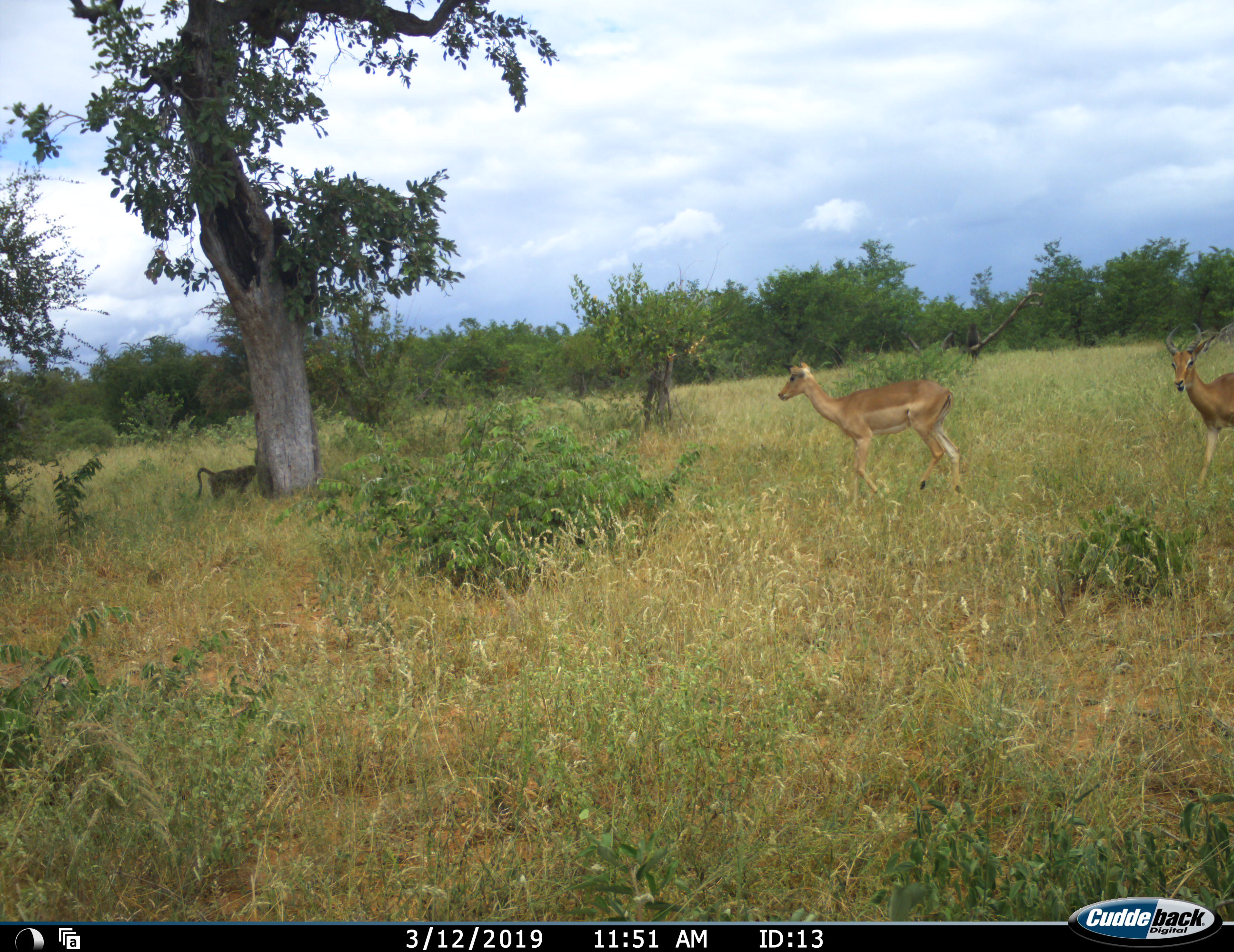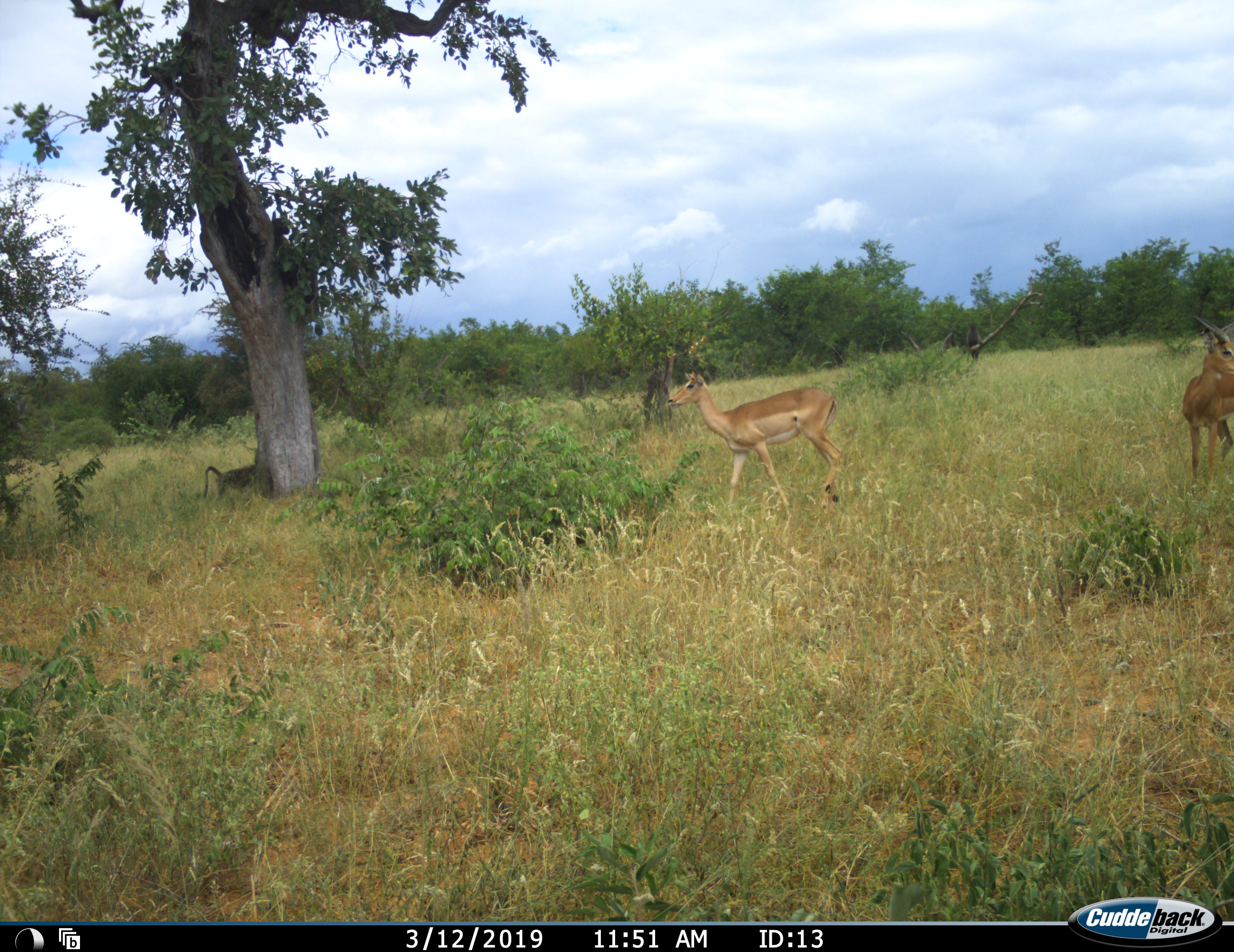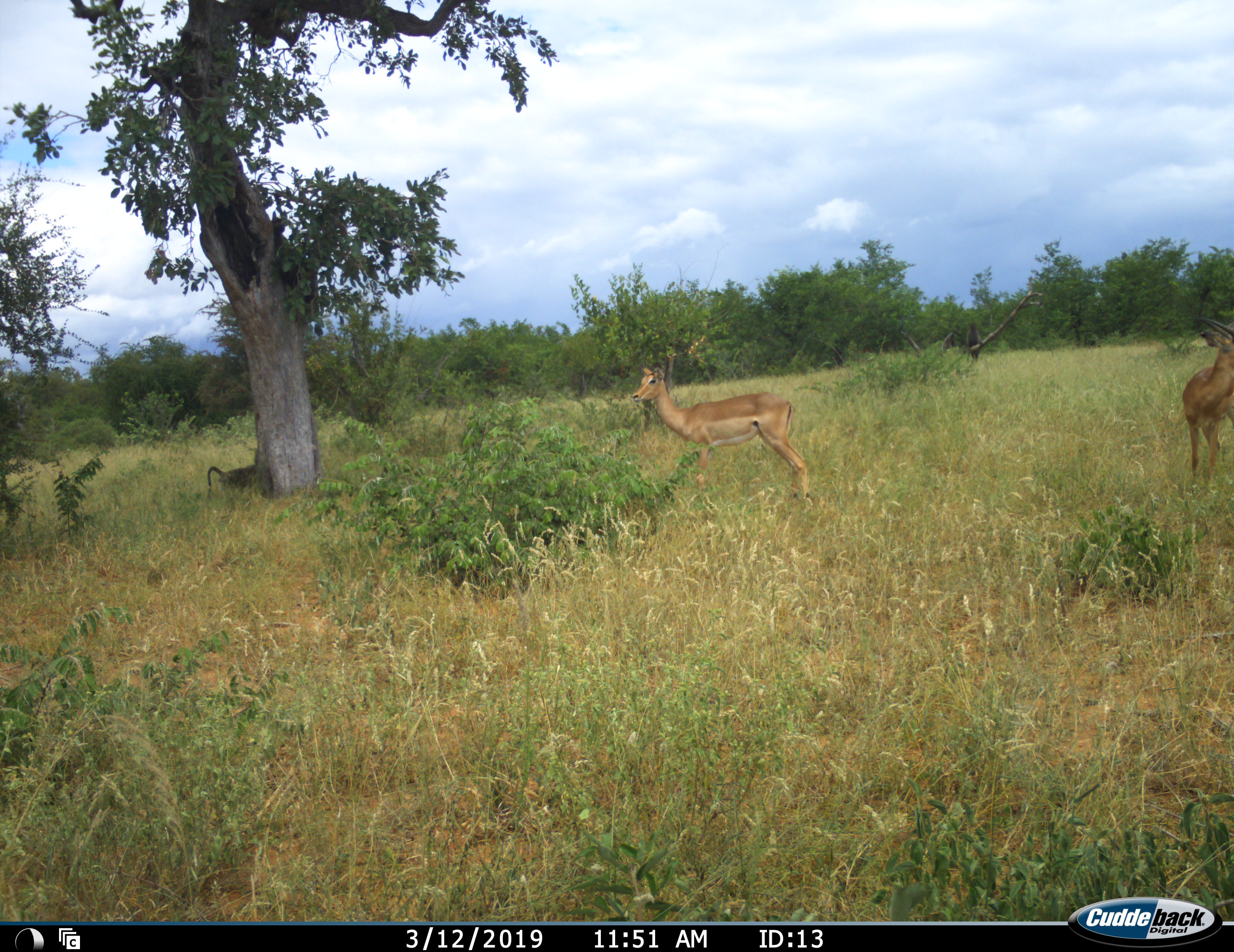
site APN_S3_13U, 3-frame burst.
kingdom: Animalia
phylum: Chordata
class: Mammalia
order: Primates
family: Cercopithecidae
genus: Papio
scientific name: Papio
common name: baboon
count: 1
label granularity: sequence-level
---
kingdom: Animalia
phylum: Chordata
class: Mammalia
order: Artiodactyla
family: Bovidae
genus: Aepyceros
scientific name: Aepyceros melampus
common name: impala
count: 2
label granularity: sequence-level